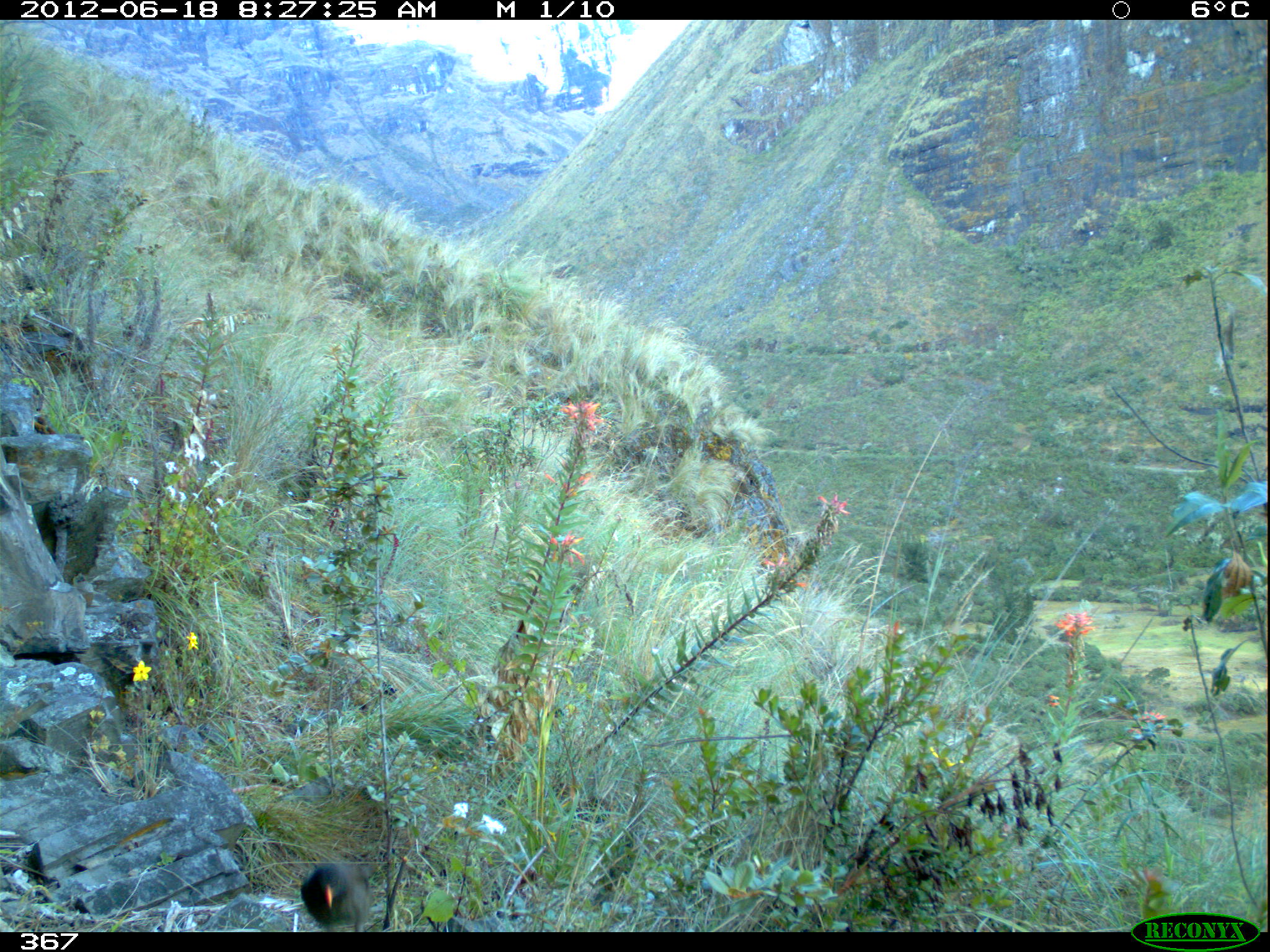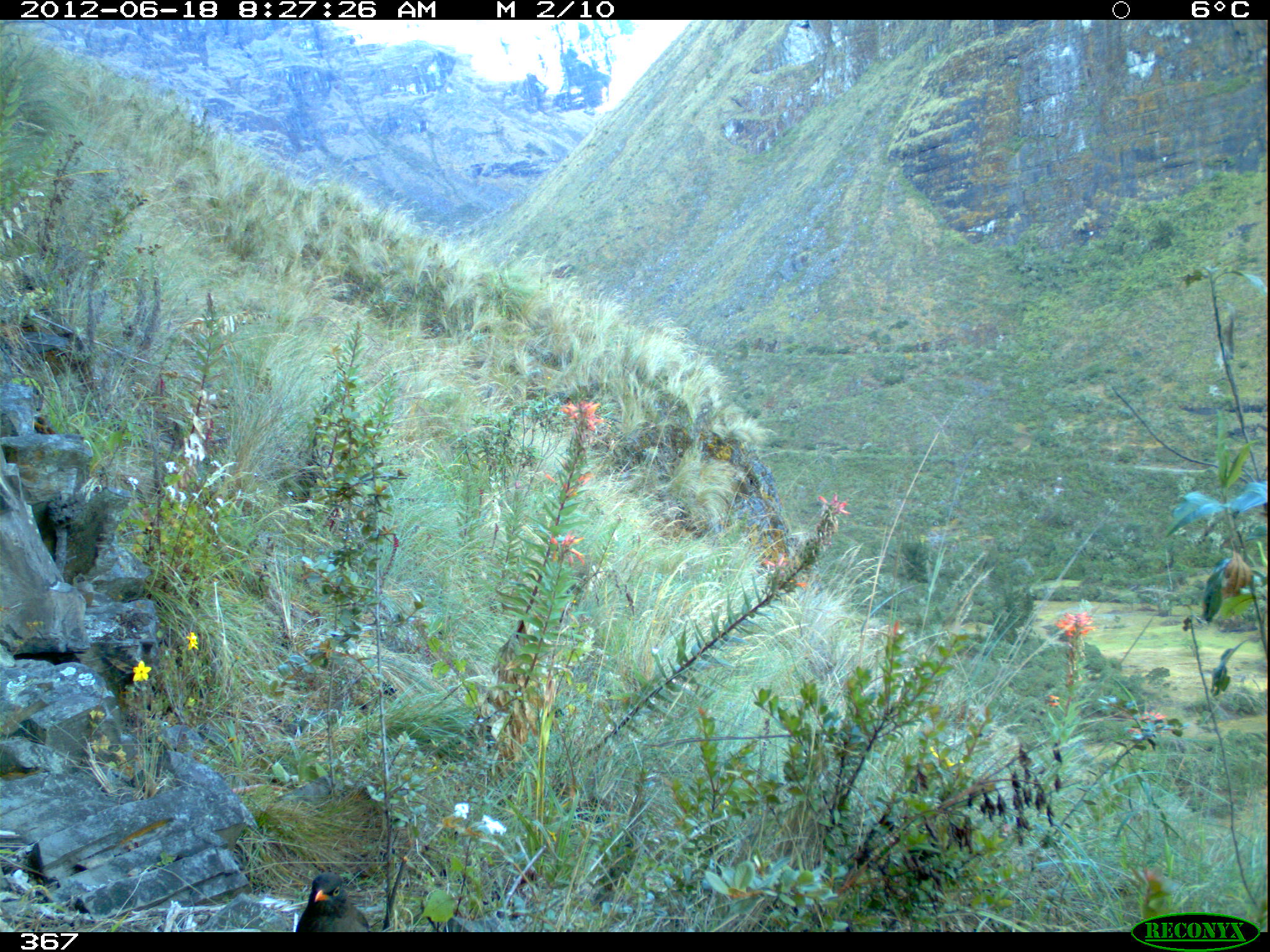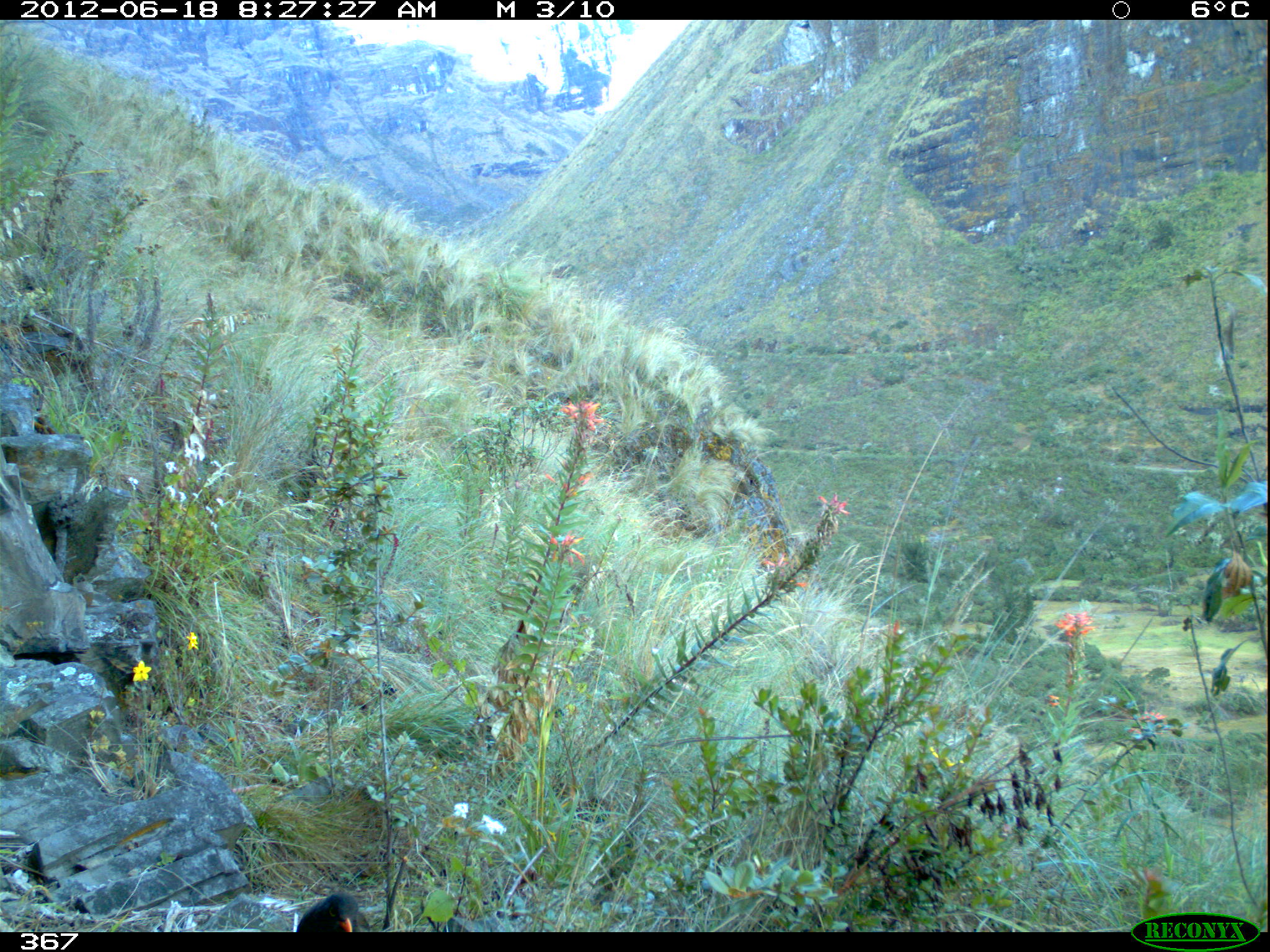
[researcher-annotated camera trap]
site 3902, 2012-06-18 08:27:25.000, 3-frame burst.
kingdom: Animalia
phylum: Chordata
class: Aves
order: Passeriformes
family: Turdidae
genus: Turdus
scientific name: Turdus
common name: true thrushes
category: turdus sp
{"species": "turdus sp (true thrushes) (Turdus)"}